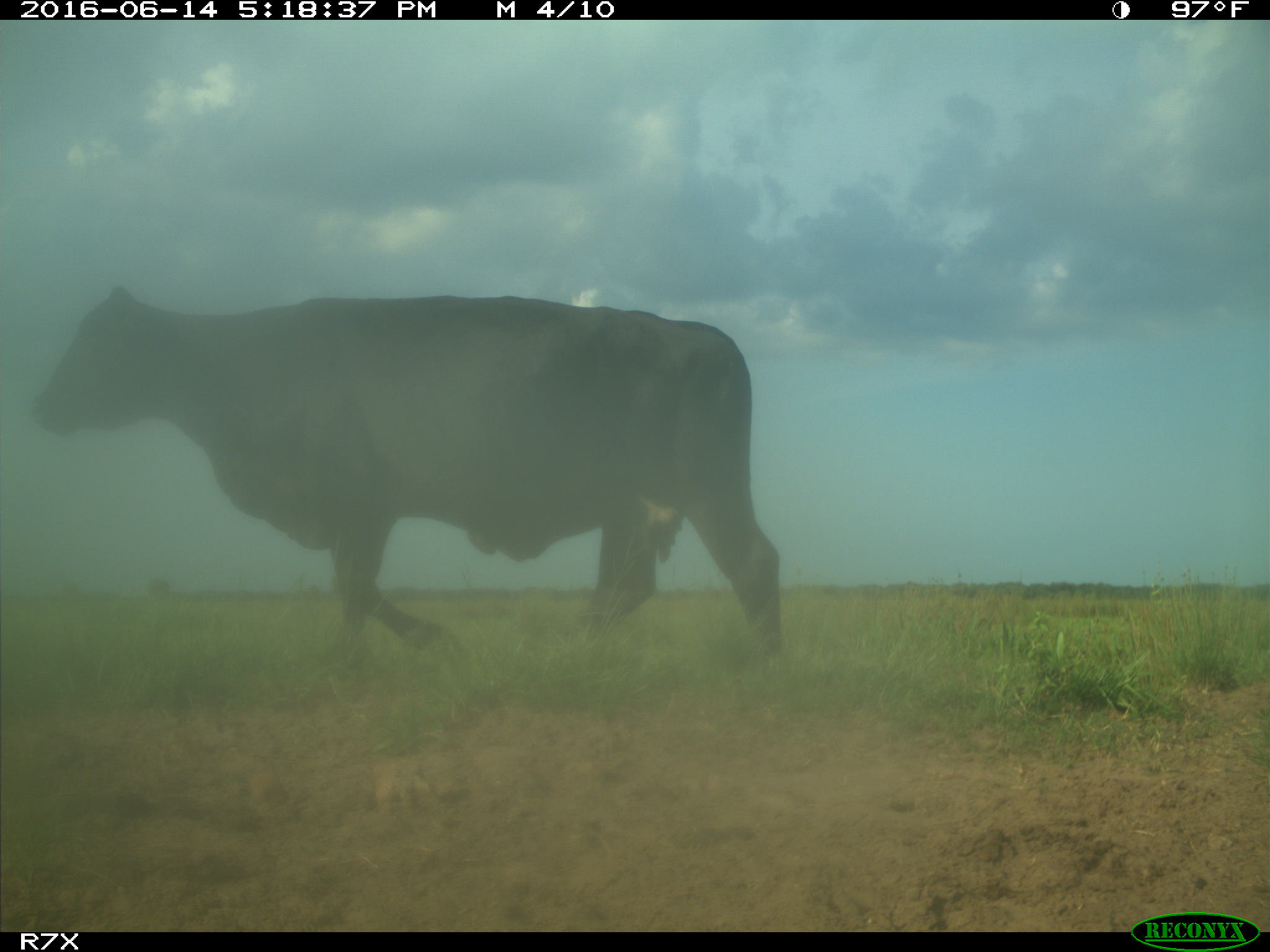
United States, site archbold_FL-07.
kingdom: Animalia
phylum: Chordata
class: Mammalia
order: Artiodactyla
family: Bovidae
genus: Bos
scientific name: Bos taurus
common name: domestic cow